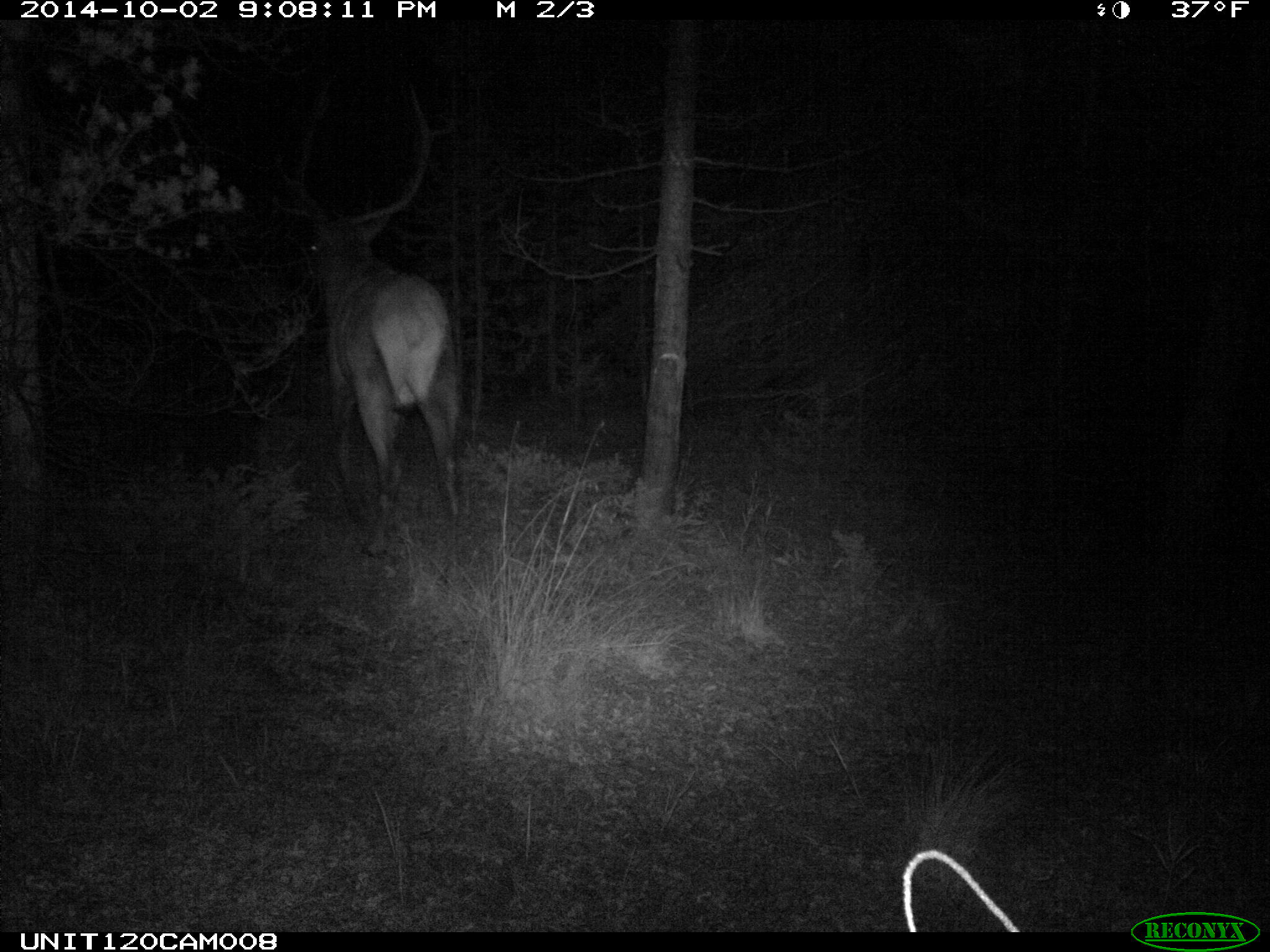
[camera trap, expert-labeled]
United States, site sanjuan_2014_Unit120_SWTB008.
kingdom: Animalia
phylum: Chordata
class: Mammalia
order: Artiodactyla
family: Cervidae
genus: Cervus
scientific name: Cervus elaphus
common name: red deer